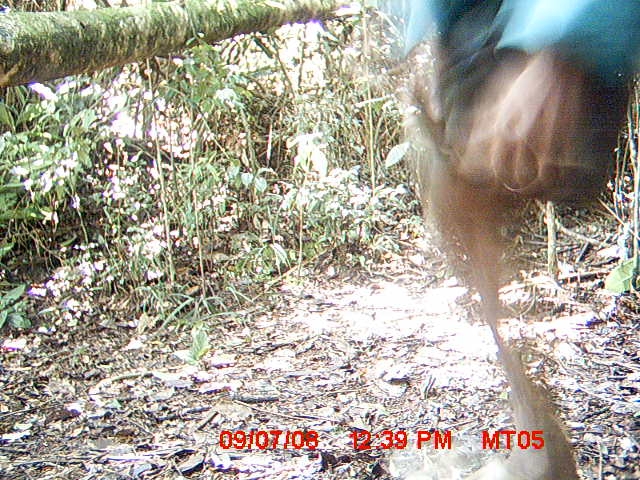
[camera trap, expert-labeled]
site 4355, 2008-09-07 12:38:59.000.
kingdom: Animalia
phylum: Chordata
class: Aves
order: Cuculiformes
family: Cuculidae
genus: Coua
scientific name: Coua serriana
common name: red-breasted coua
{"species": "Coua serriana (red-breasted coua)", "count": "2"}